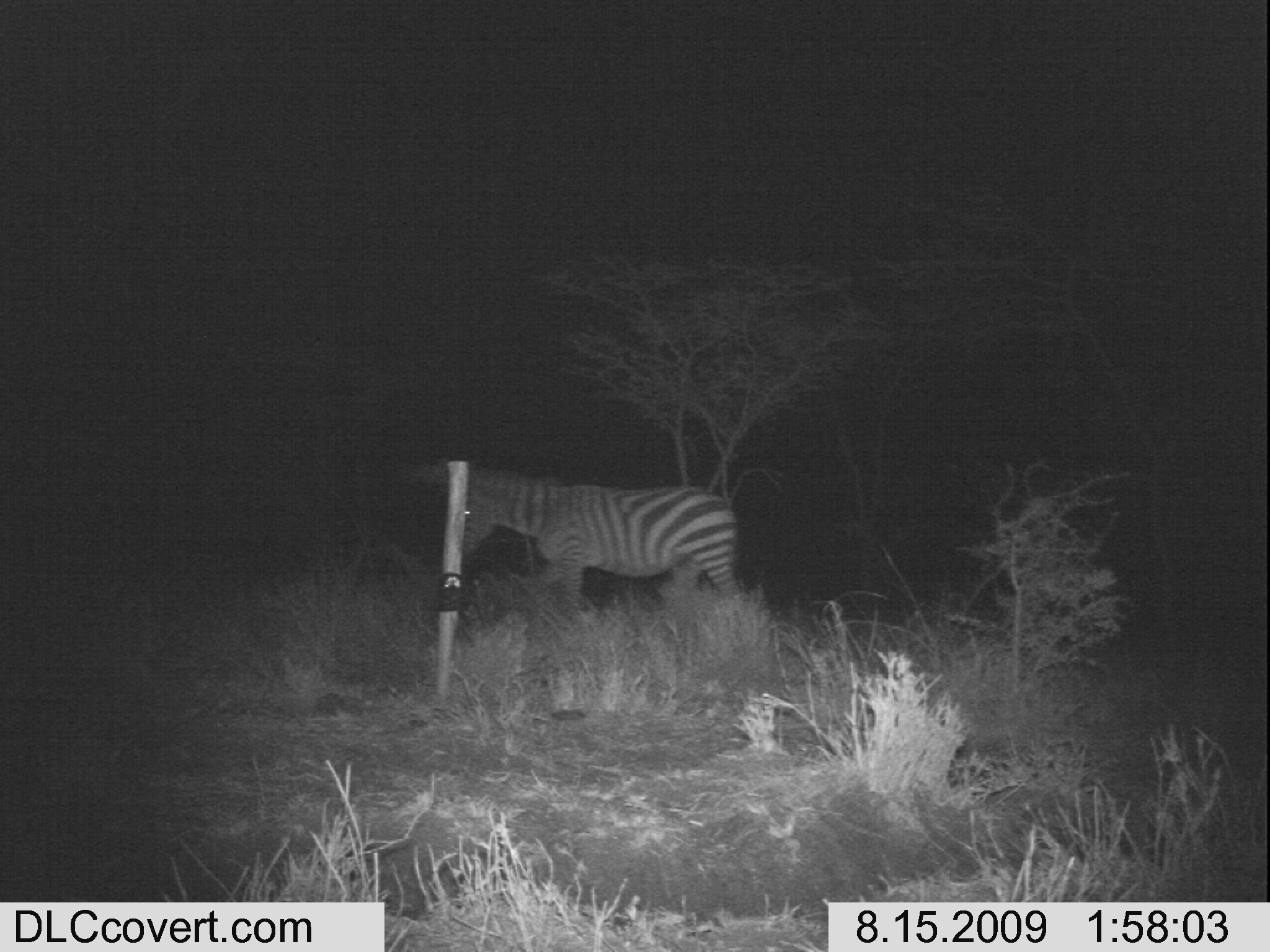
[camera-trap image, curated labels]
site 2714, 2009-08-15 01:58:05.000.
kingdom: Animalia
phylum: Chordata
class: Mammalia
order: Perissodactyla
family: Equidae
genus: Equus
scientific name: Equus quagga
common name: plains zebra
Equus quagga (plains zebra), count 1.